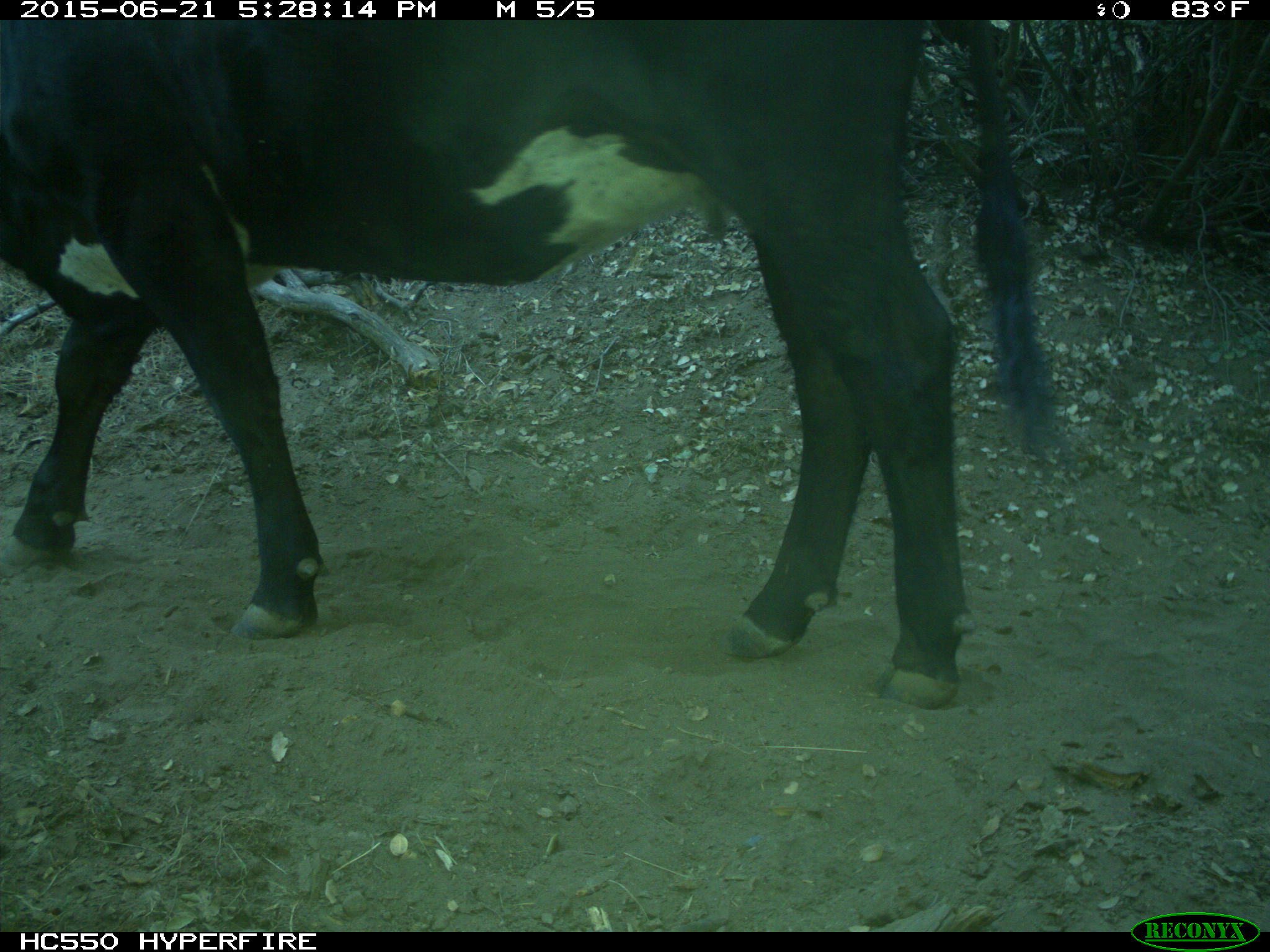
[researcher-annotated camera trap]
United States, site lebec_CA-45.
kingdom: Animalia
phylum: Chordata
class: Mammalia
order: Artiodactyla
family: Bovidae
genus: Bos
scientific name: Bos taurus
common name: domestic cow